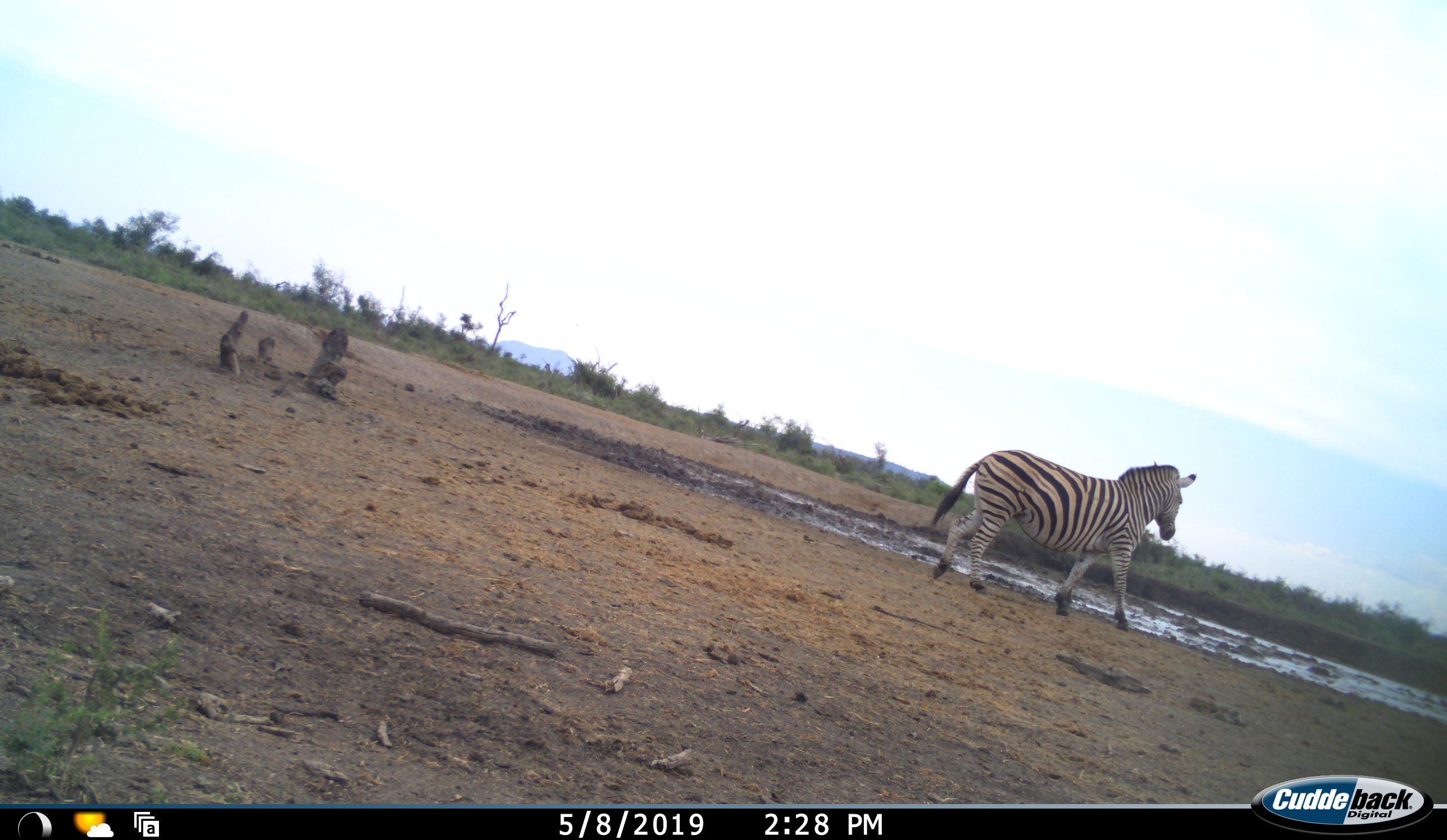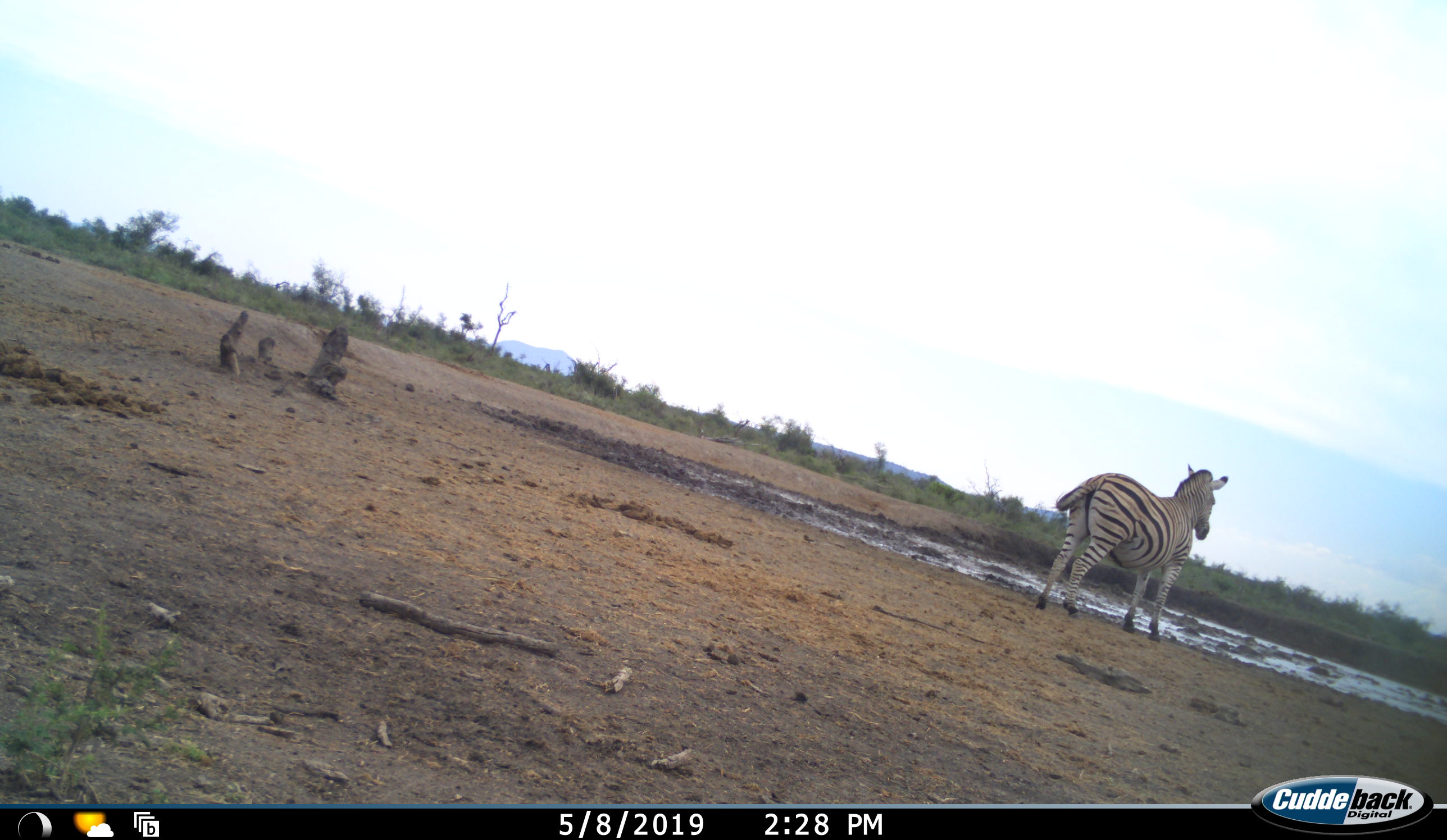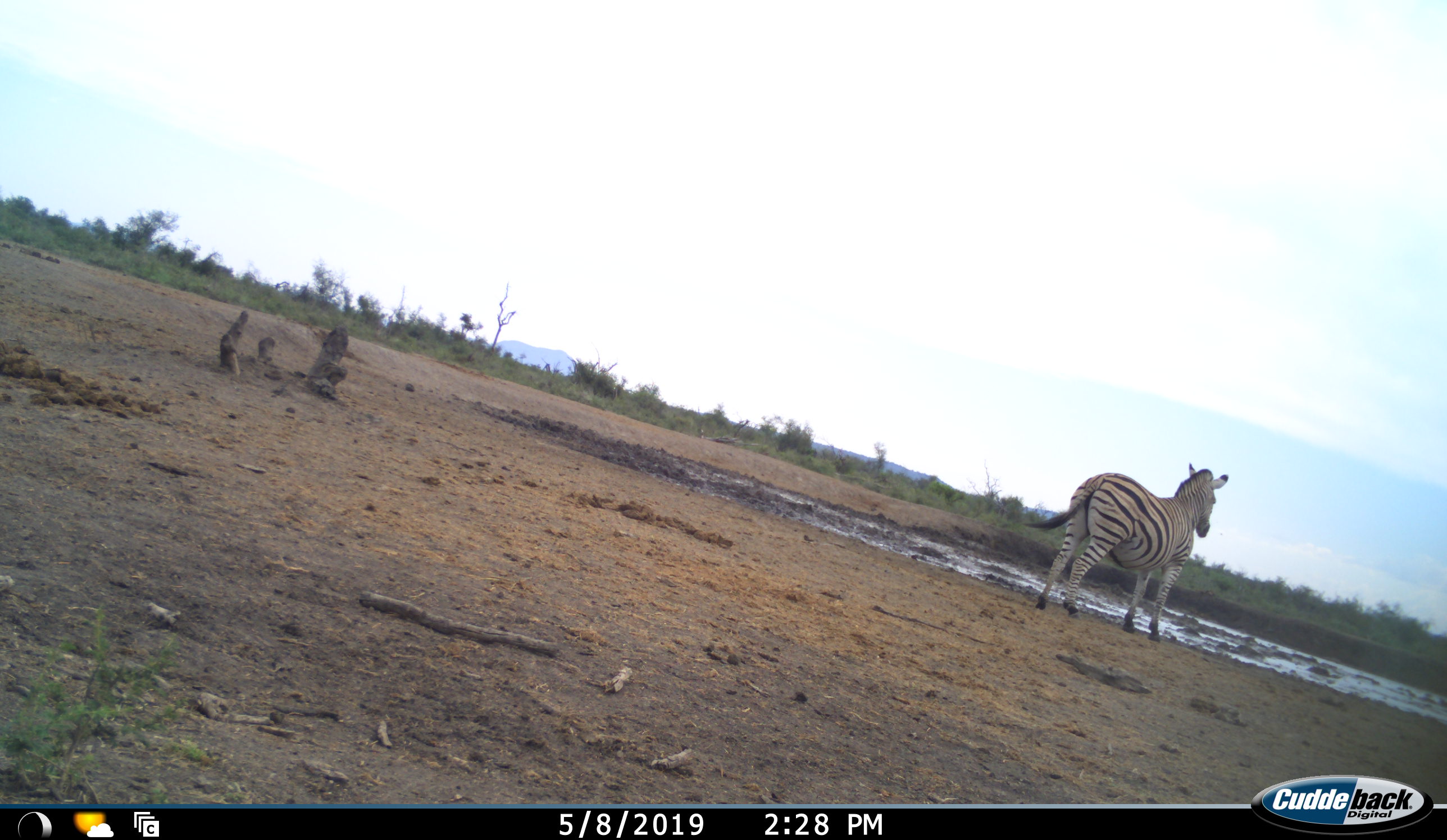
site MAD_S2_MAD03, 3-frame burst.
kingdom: Animalia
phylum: Chordata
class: Mammalia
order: Perissodactyla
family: Equidae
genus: Equus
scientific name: Equus quagga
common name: plains zebra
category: zebraplains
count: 1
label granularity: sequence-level